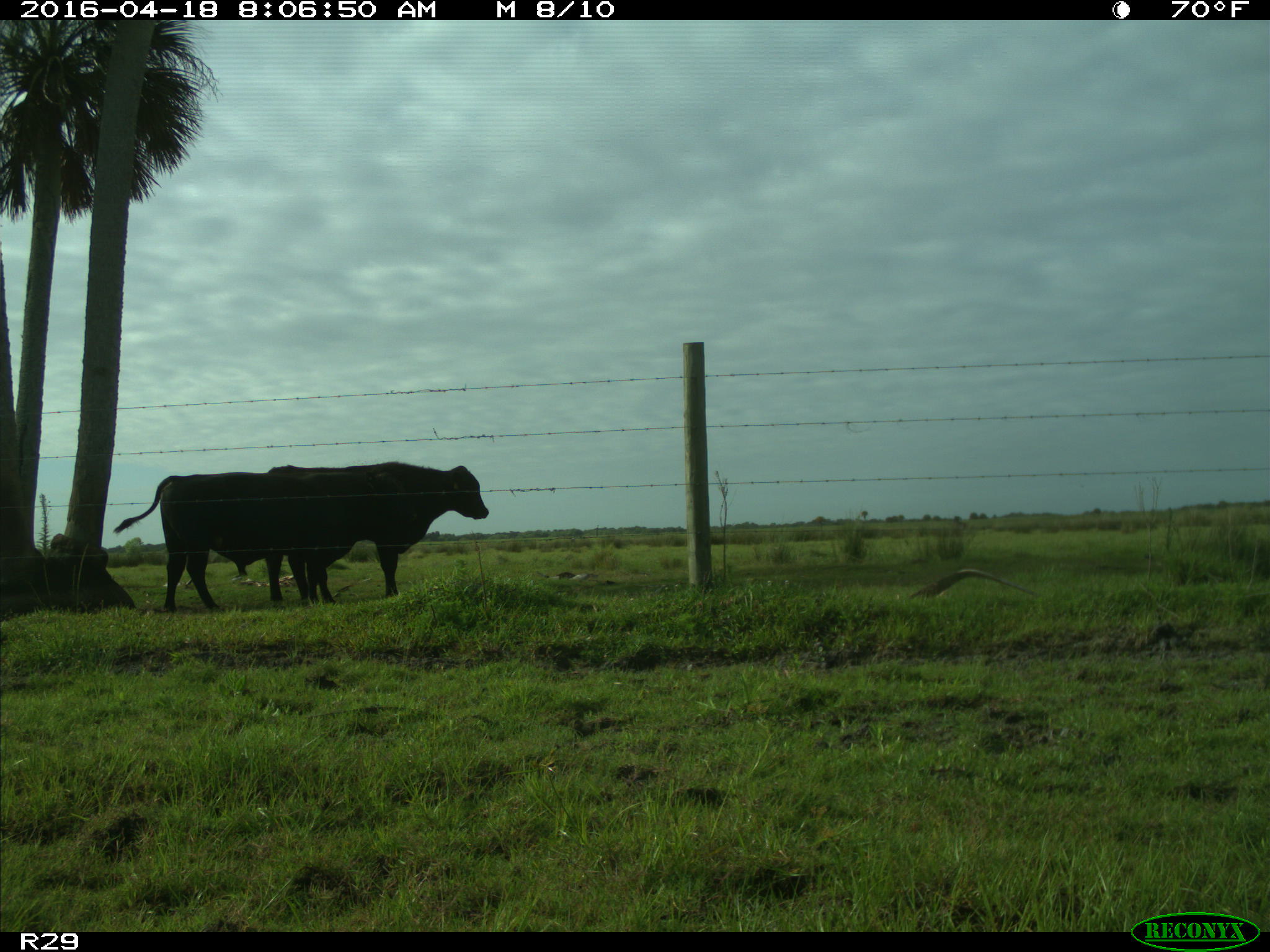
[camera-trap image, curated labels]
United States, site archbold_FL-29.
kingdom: Animalia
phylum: Chordata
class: Mammalia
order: Artiodactyla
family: Bovidae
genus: Bos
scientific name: Bos taurus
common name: domestic cow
Bos taurus (domestic cow).